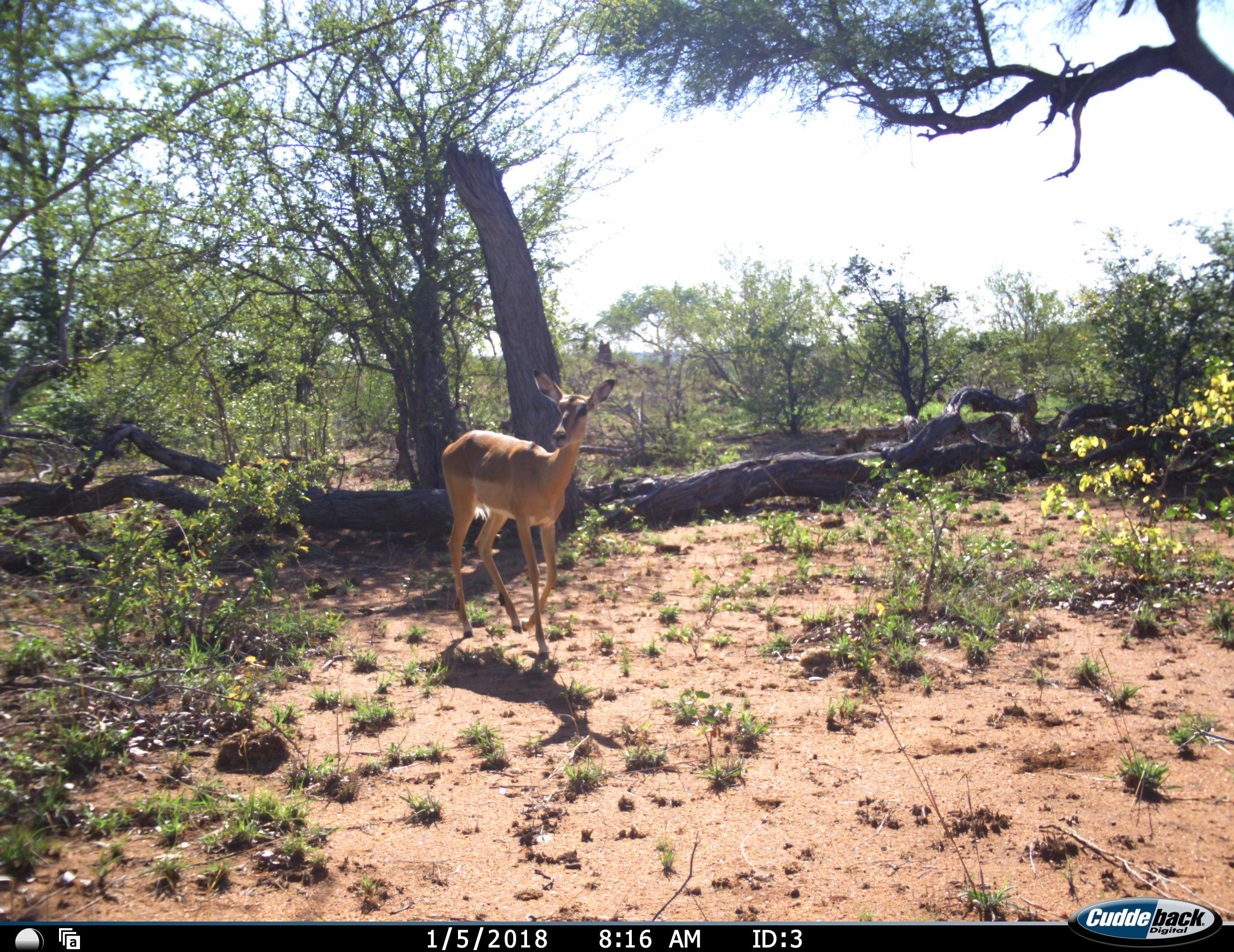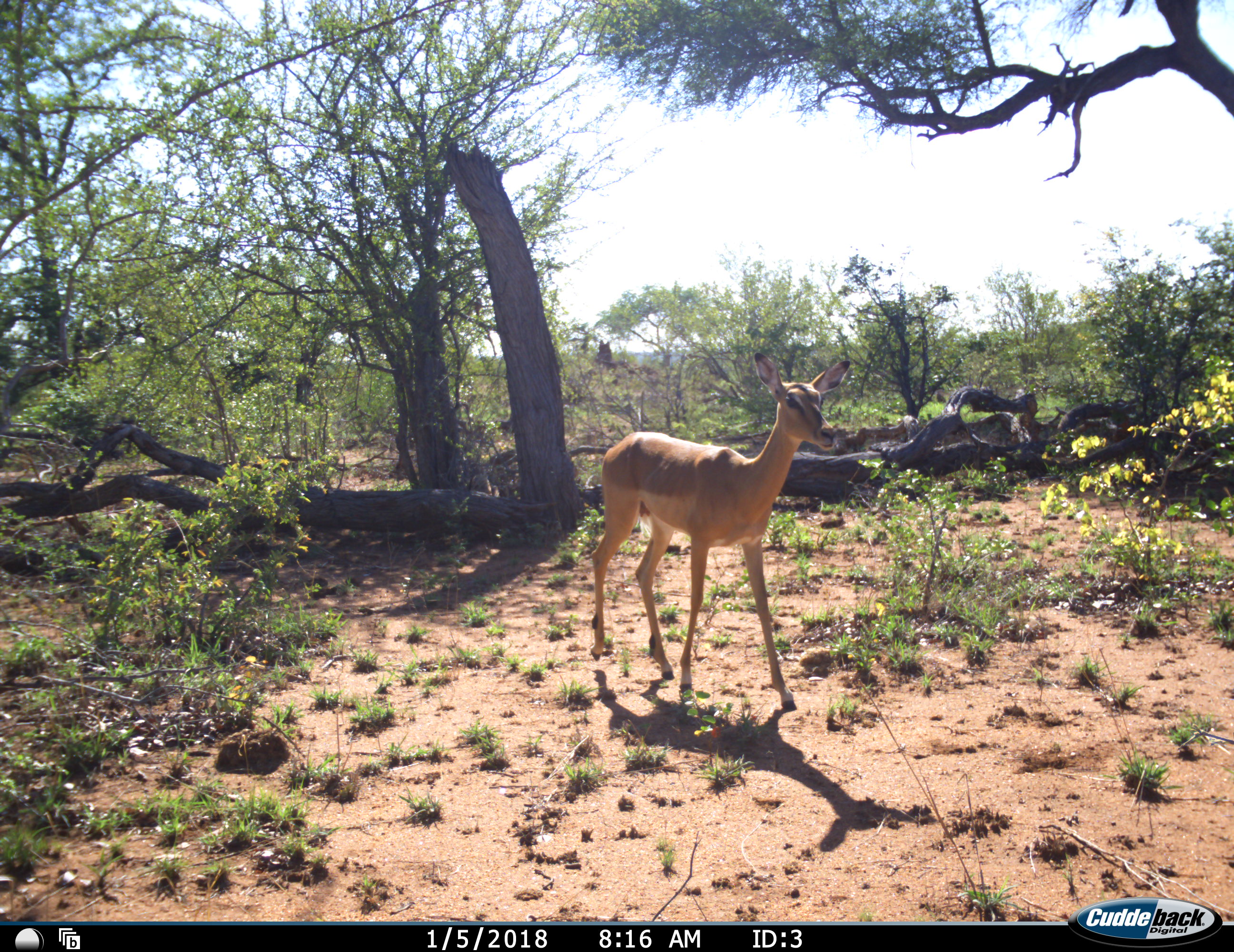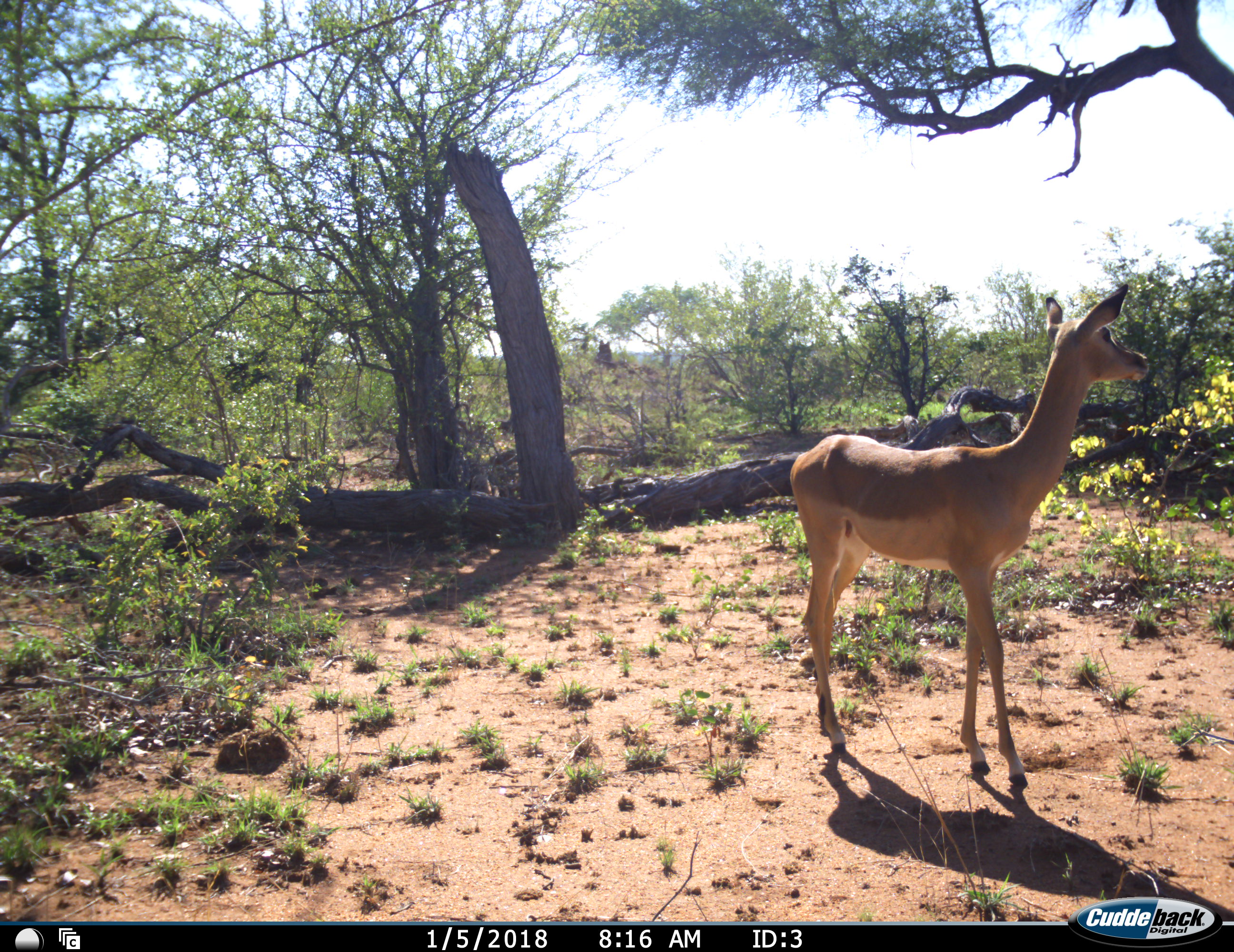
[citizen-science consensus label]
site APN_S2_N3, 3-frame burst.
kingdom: Animalia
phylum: Chordata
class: Mammalia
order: Artiodactyla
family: Bovidae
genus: Aepyceros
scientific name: Aepyceros melampus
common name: impala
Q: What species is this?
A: Impala (Aepyceros melampus).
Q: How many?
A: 1.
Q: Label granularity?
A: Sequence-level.